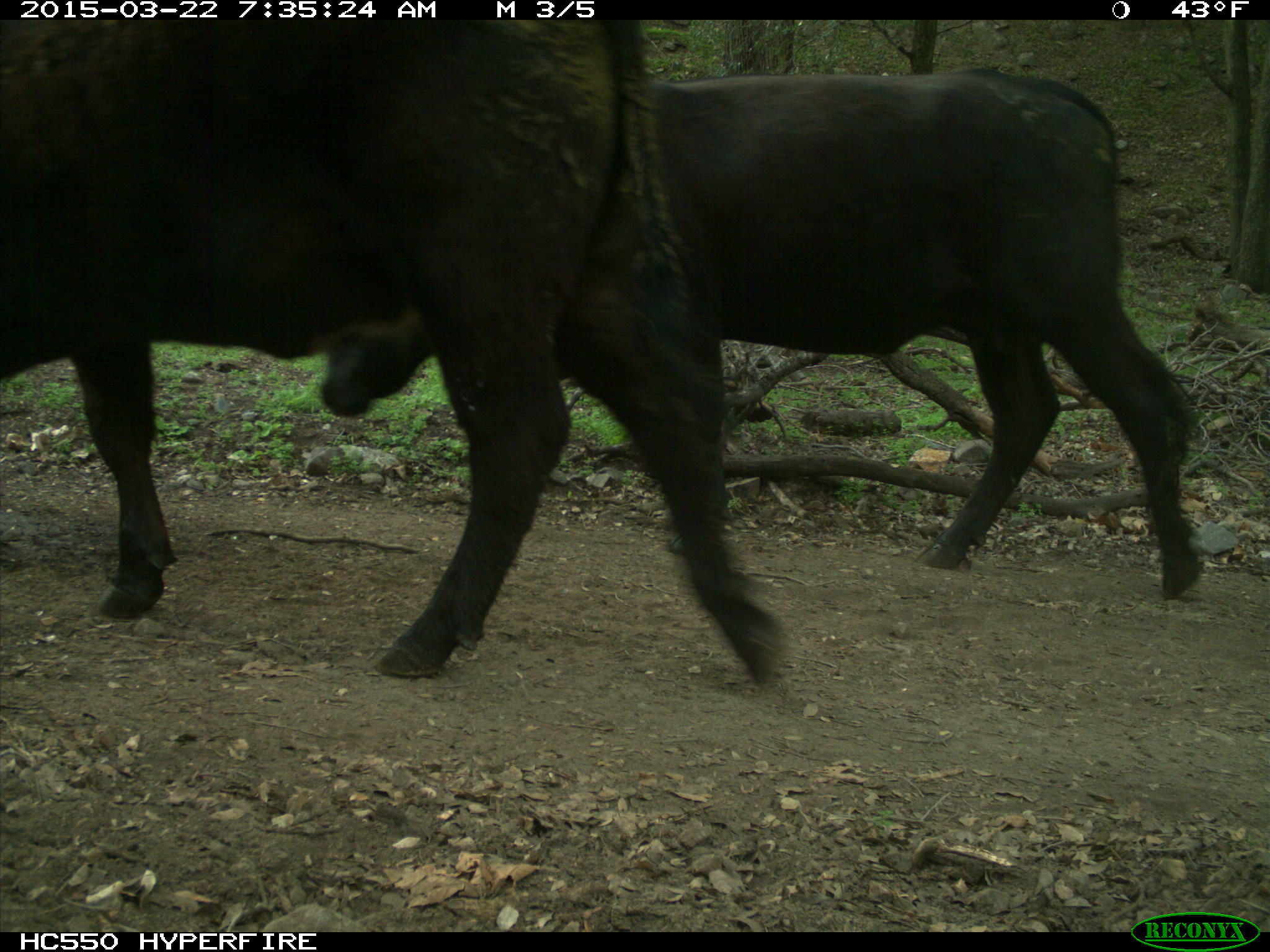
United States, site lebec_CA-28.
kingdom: Animalia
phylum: Chordata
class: Mammalia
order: Artiodactyla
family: Bovidae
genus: Bos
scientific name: Bos taurus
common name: domestic cow